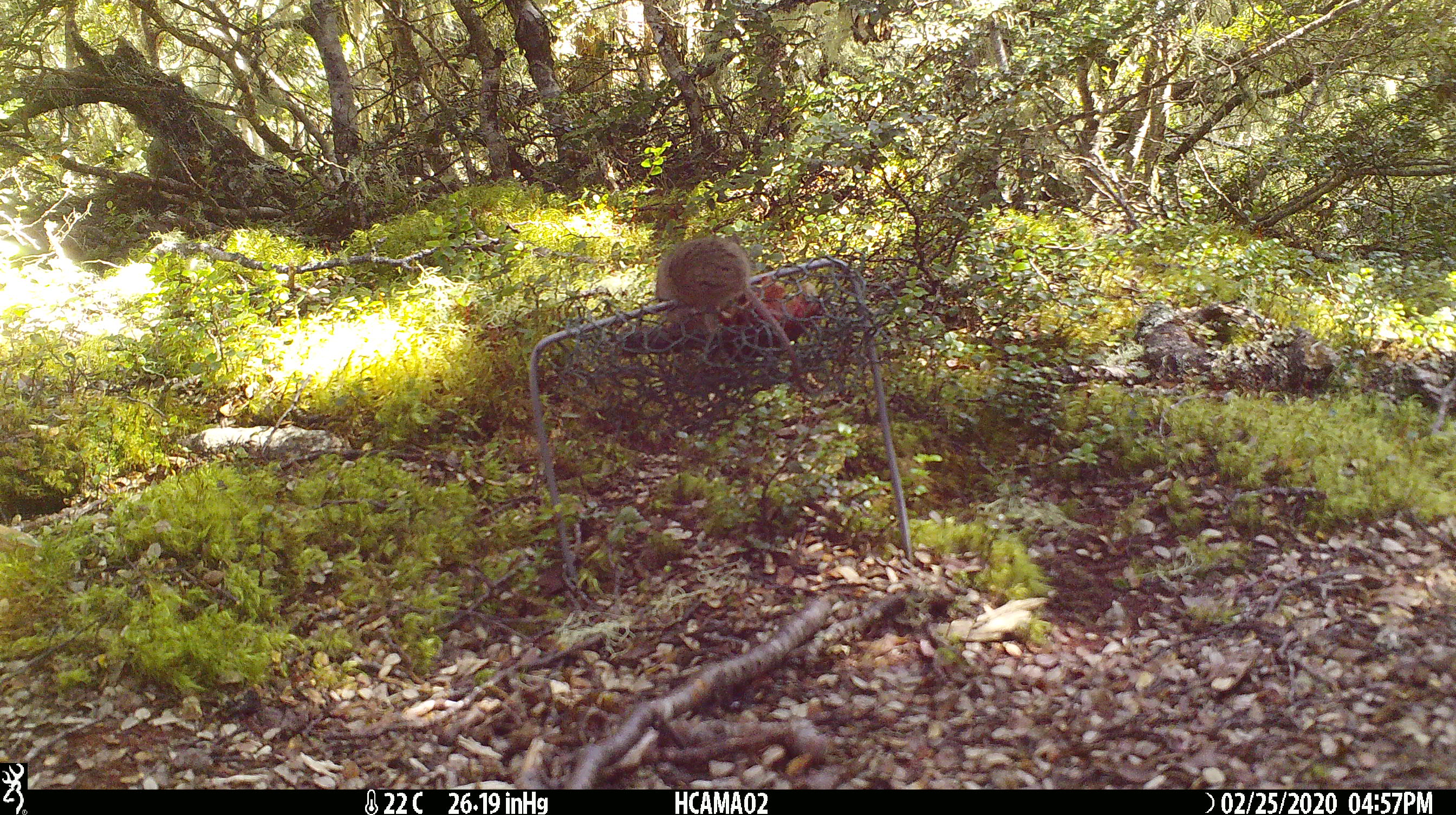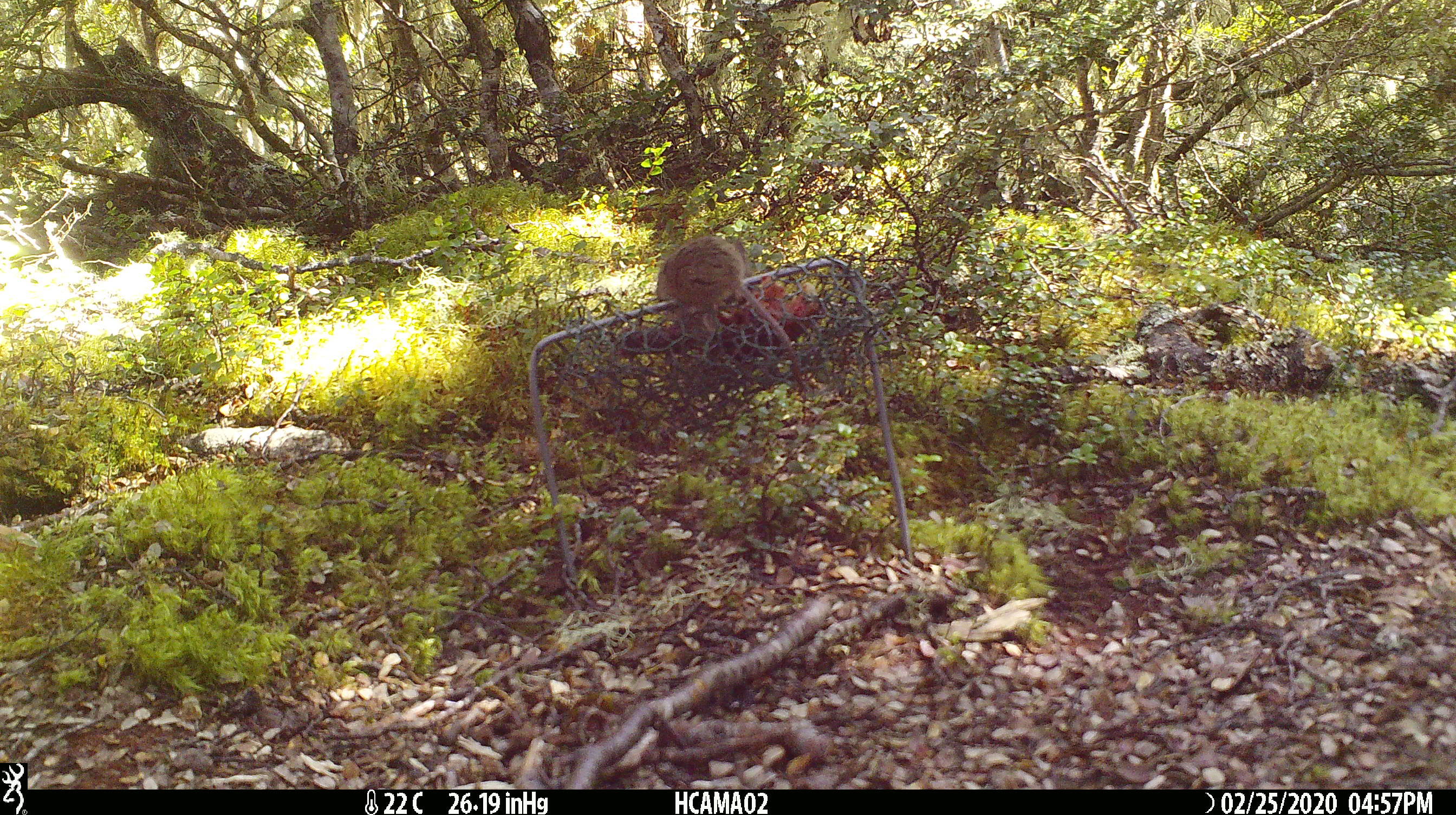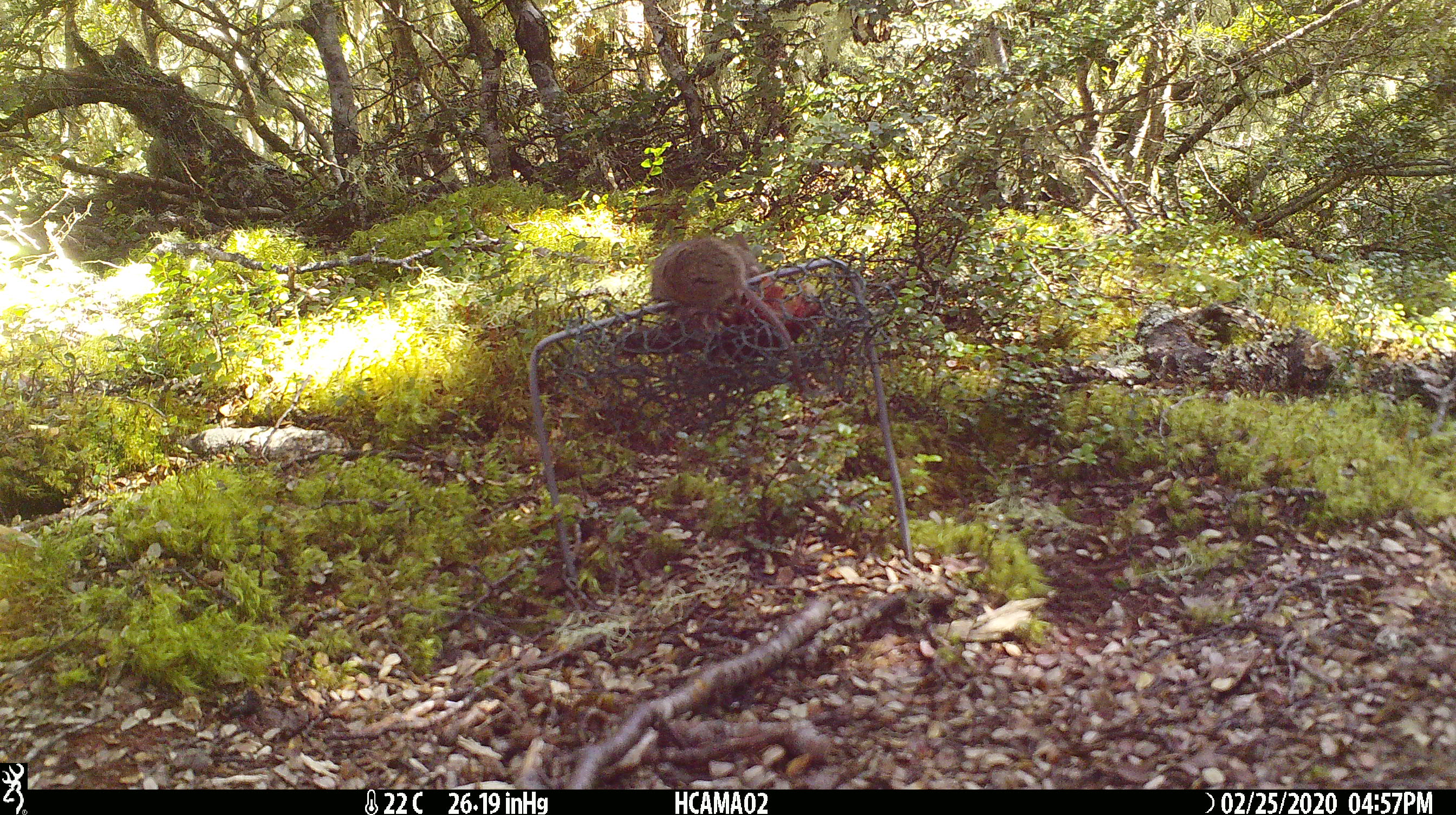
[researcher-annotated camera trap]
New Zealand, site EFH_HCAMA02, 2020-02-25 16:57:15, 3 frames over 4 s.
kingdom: Animalia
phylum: Chordata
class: Mammalia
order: Rodentia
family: Muridae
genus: Mus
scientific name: Mus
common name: mouse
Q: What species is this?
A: Mouse (Mus).